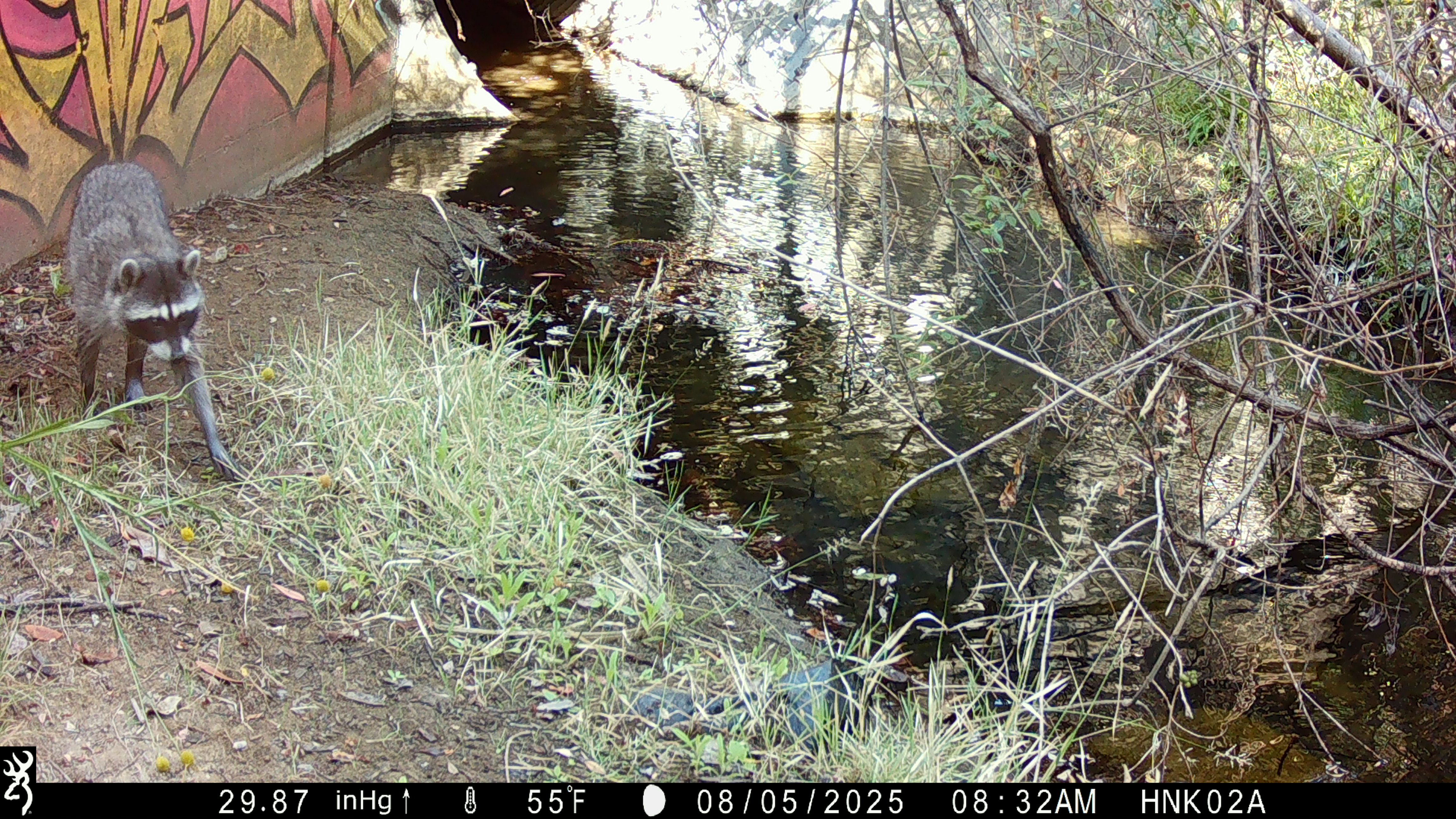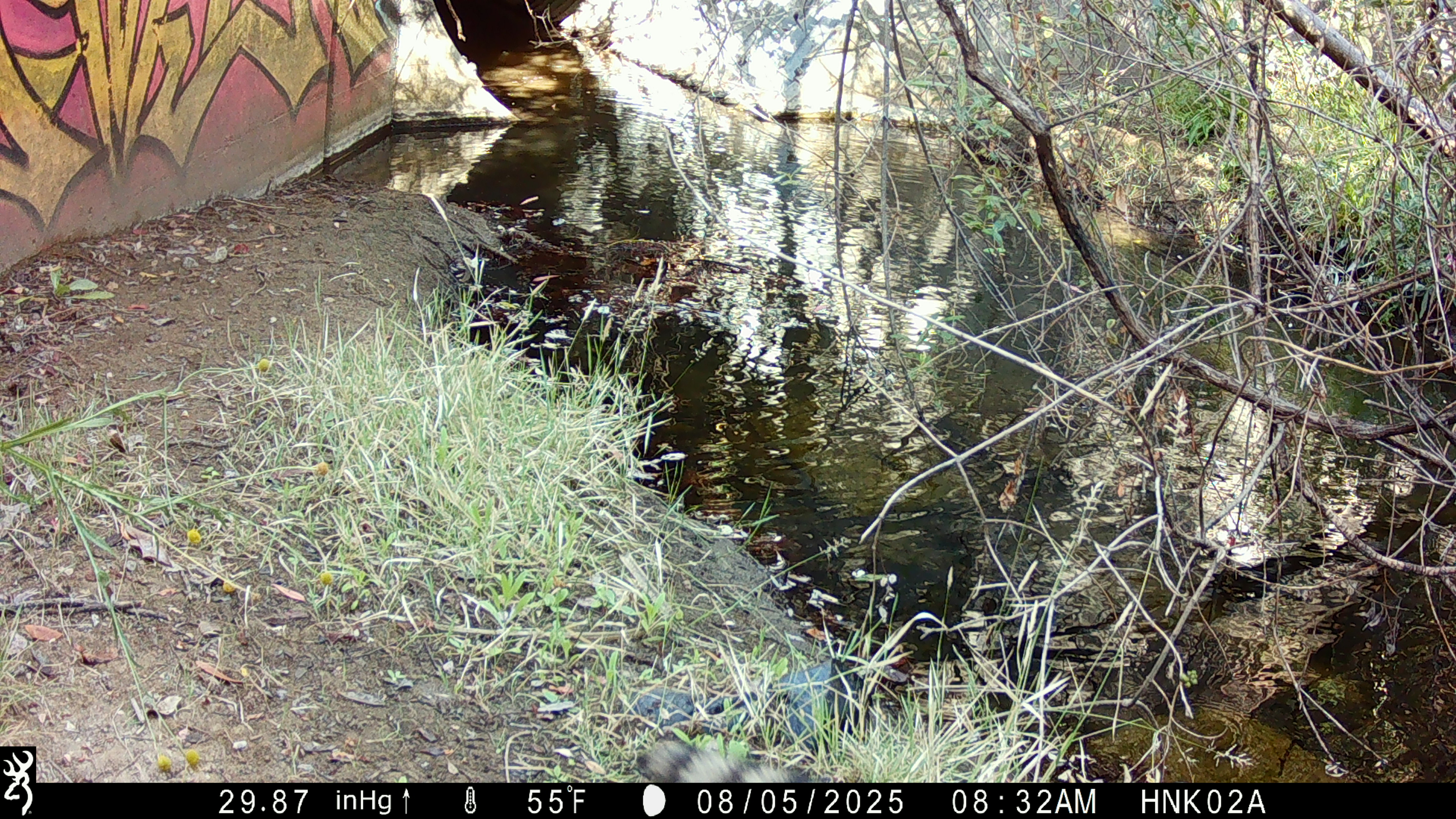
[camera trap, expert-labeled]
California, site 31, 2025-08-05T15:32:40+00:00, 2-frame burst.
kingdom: Animalia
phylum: Chordata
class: Mammalia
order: Carnivora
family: Procyonidae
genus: Procyon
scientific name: Procyon lotor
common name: raccoon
Raccoon (Procyon lotor).